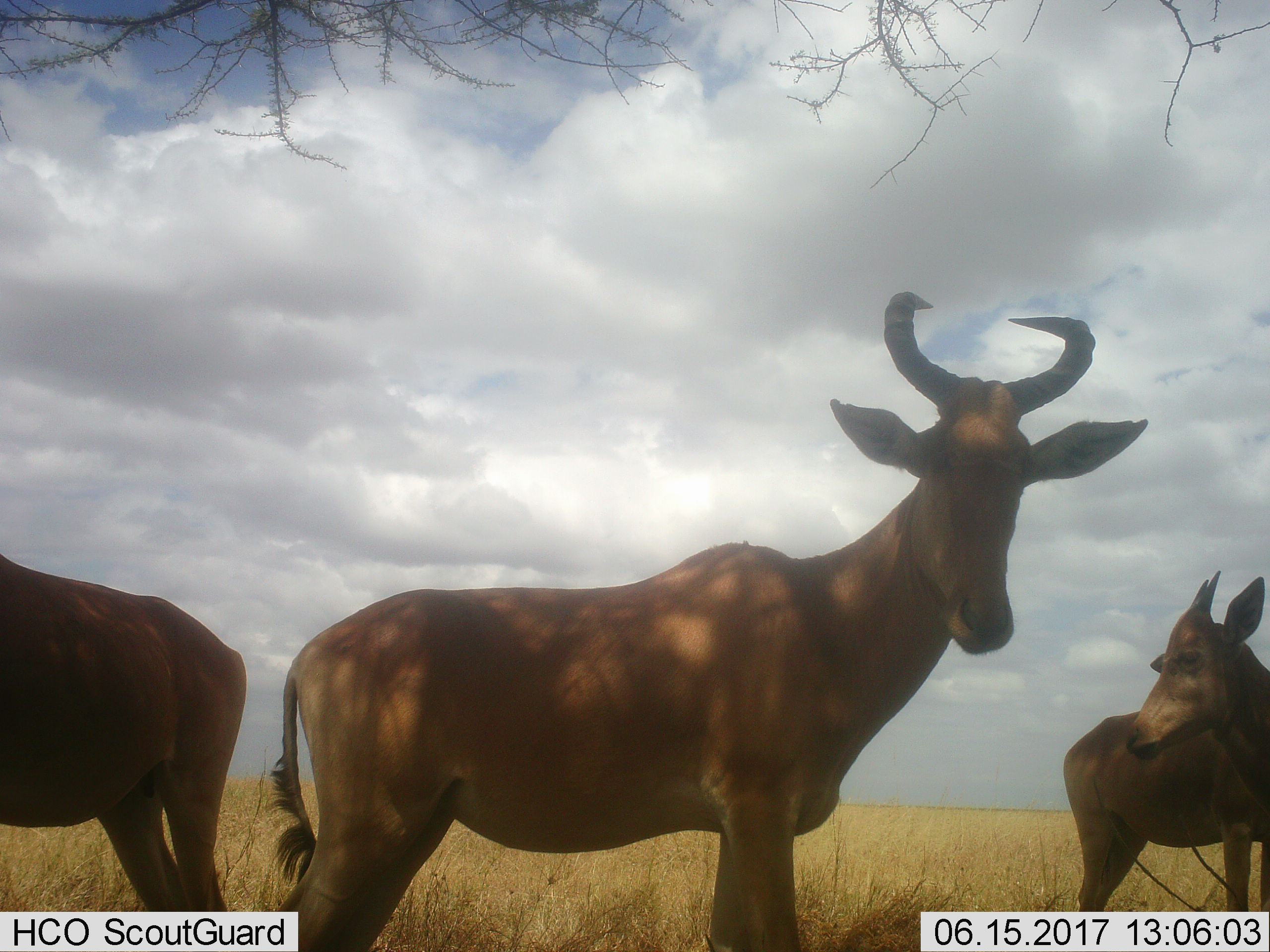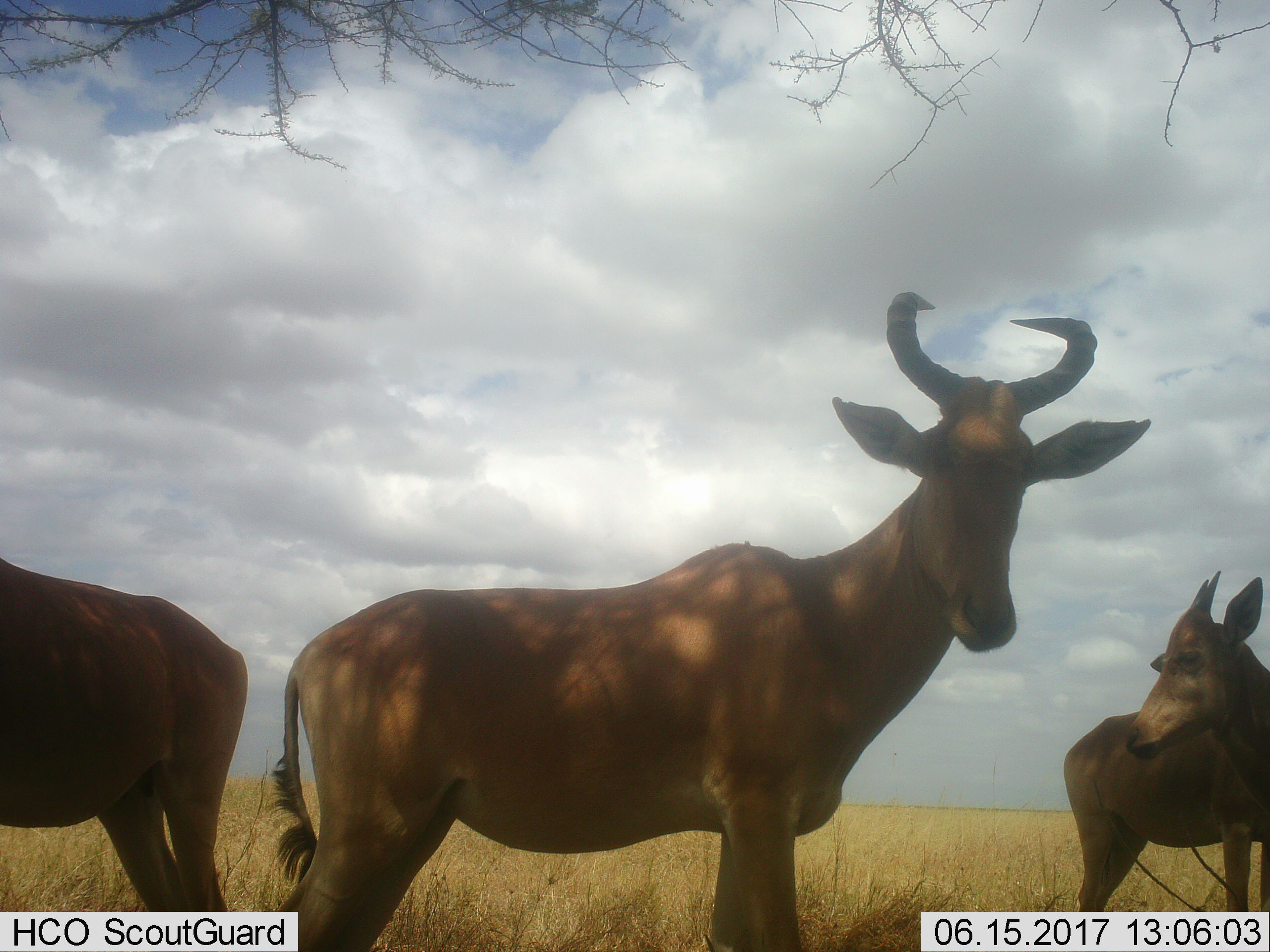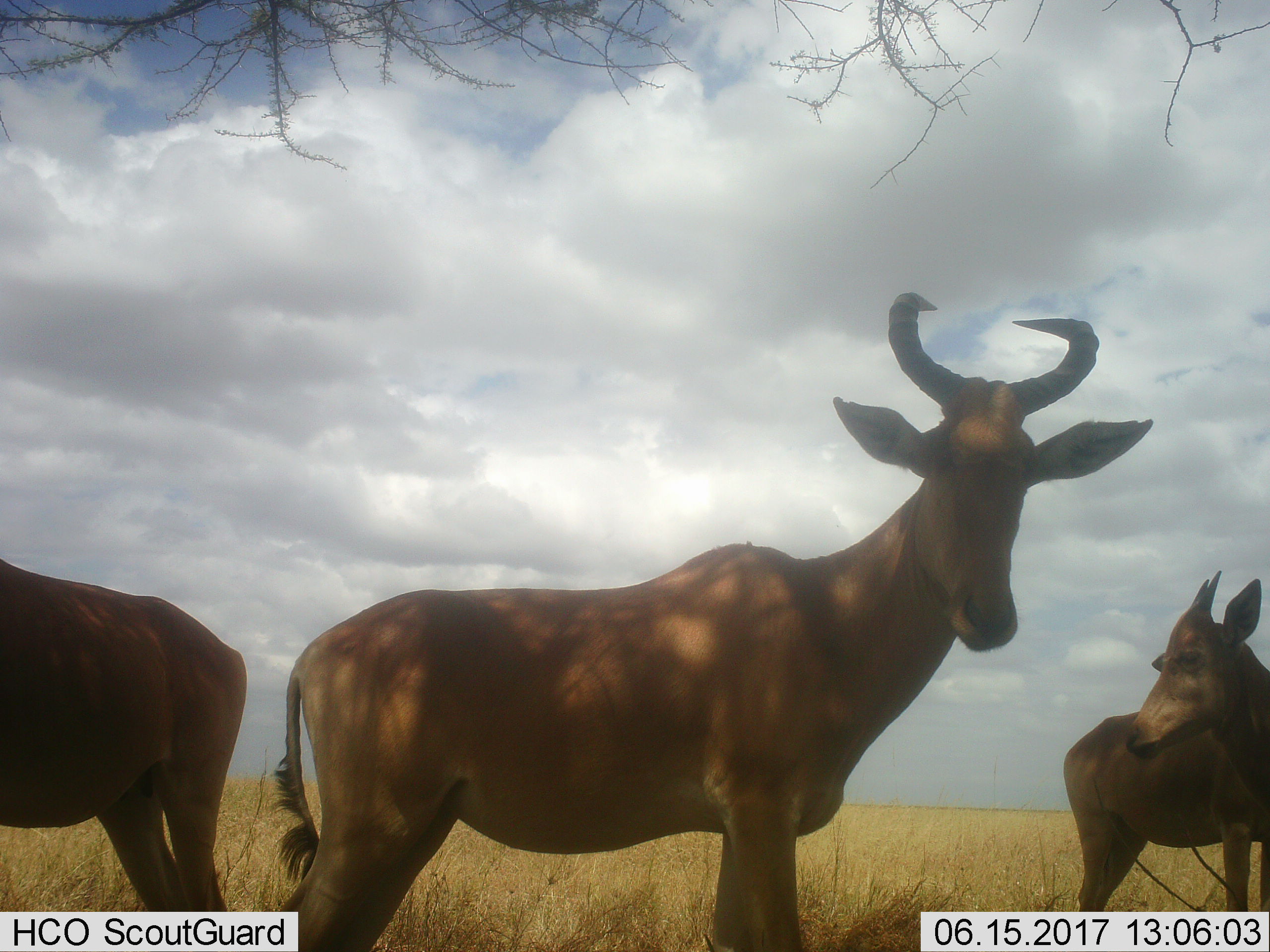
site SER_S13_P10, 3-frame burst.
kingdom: Animalia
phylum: Chordata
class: Mammalia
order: Artiodactyla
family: Bovidae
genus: Alcelaphus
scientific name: Alcelaphus buselaphus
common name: hartebeest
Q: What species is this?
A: Hartebeest (Alcelaphus buselaphus).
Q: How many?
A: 3.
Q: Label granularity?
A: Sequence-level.